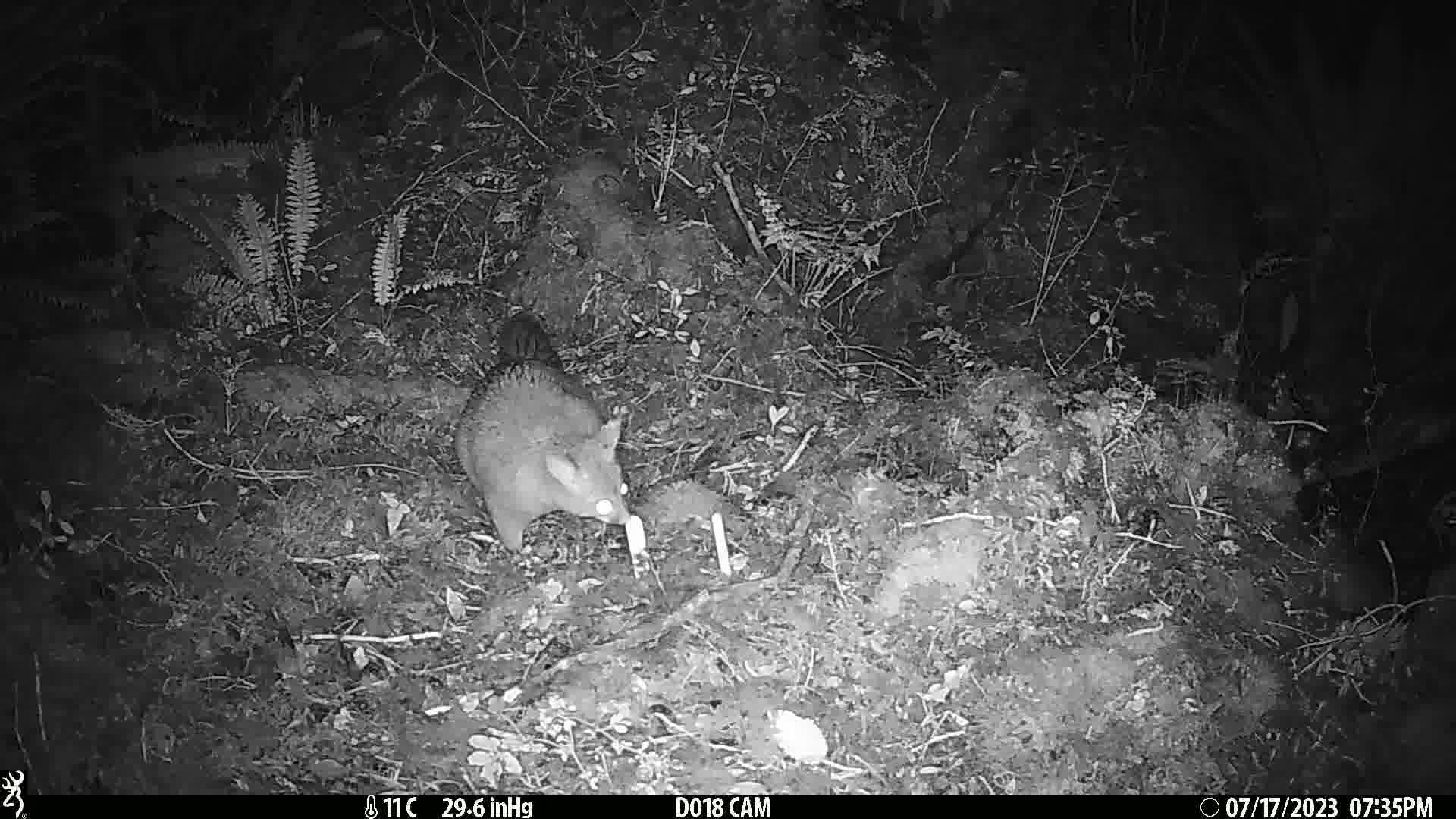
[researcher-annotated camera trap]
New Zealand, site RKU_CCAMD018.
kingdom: Animalia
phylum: Chordata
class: Mammalia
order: Diprotodontia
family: Phalangeridae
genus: Trichosurus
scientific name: Trichosurus vulpecula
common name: common brushtail possum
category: possum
Possum (common brushtail possum) (Trichosurus vulpecula).